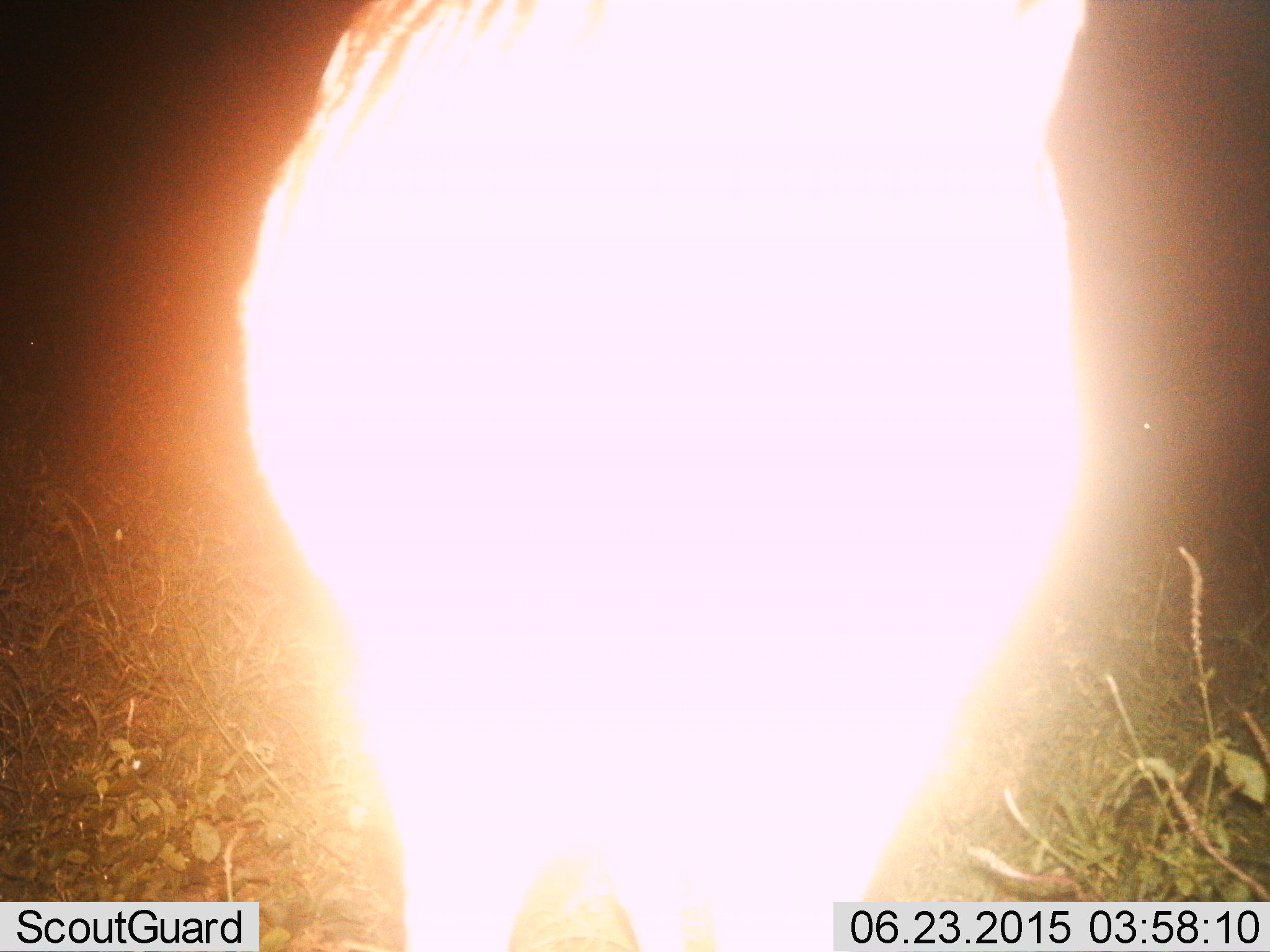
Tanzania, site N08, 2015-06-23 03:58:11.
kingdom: Animalia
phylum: Chordata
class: Mammalia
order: Artiodactyla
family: Bovidae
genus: Connochaetes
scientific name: Connochaetes taurinus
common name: blue wildebeest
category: wildebeest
Wildebeest (blue wildebeest) (Connochaetes taurinus), count 1. Behavior (volunteer vote fractions): standing 100%, resting 0%, moving 0%, interacting 0%. Young present (vote fraction): 0%. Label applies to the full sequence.